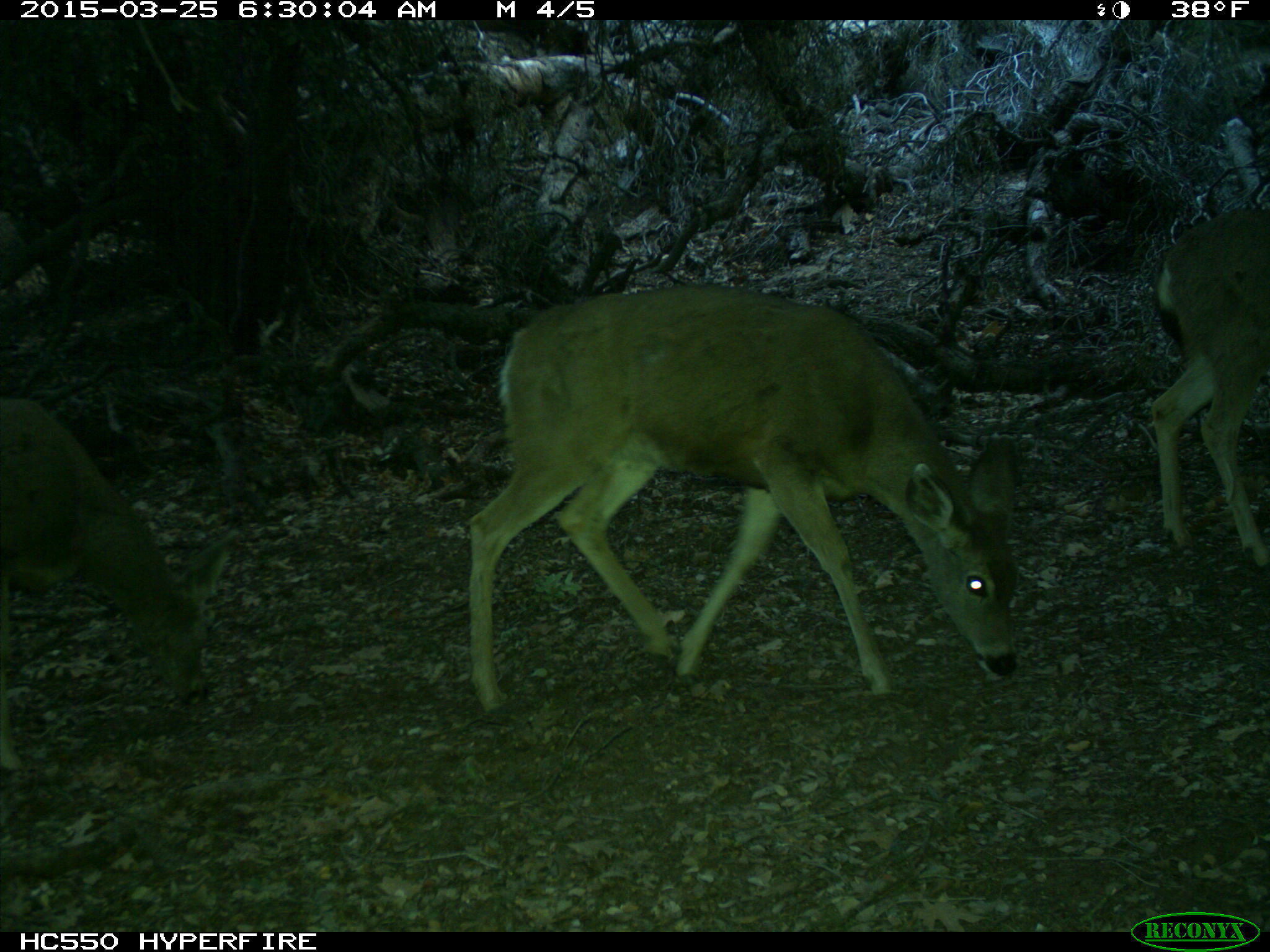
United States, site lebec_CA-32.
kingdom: Animalia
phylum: Chordata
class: Mammalia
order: Artiodactyla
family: Cervidae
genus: Odocoileus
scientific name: Odocoileus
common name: deer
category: unidentified deer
Unidentified deer (deer) (Odocoileus).